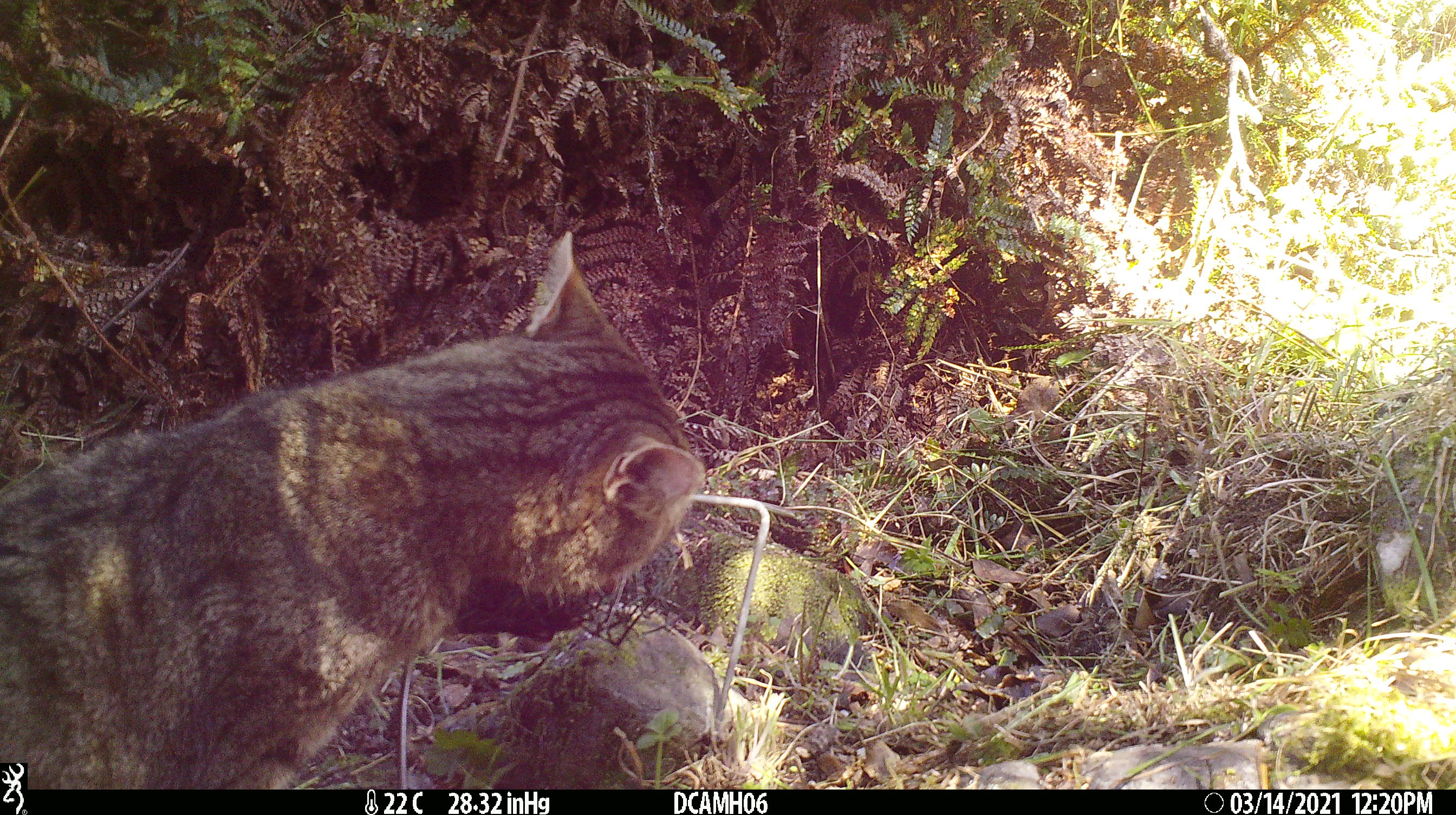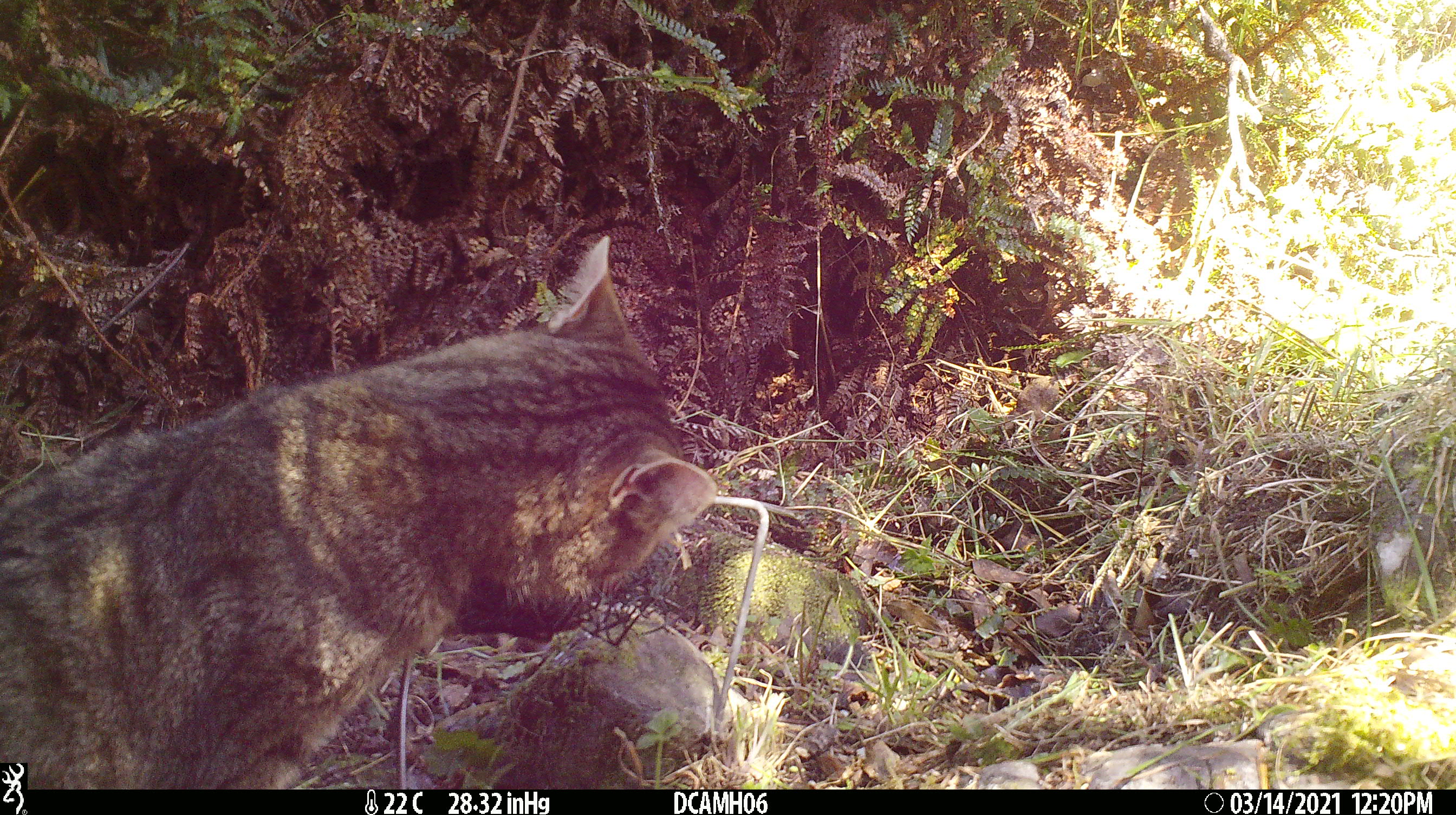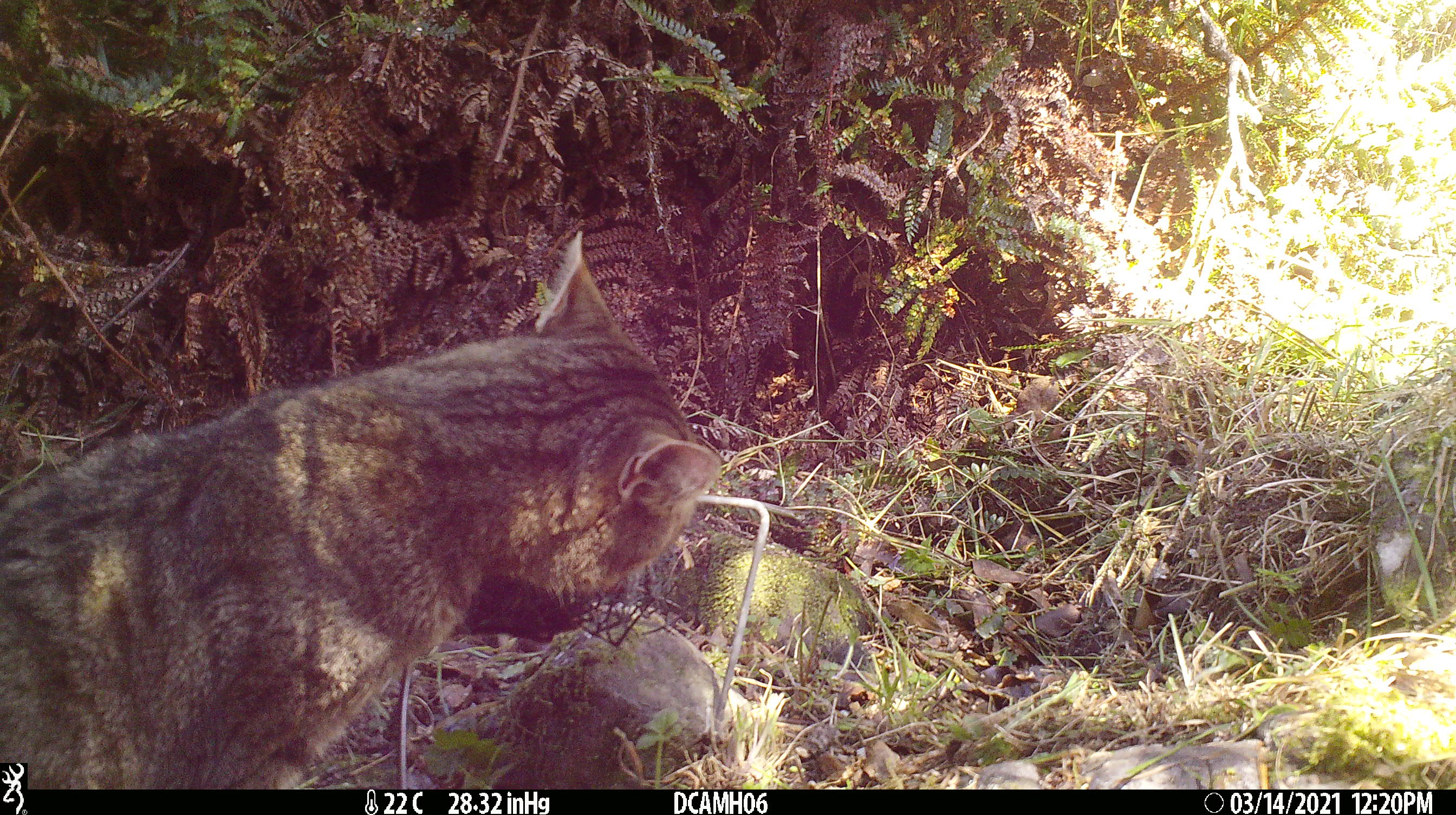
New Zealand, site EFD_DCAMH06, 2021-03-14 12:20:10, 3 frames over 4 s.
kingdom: Animalia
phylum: Chordata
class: Mammalia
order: Carnivora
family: Felidae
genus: Felis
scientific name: Felis catus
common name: domestic cat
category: cat